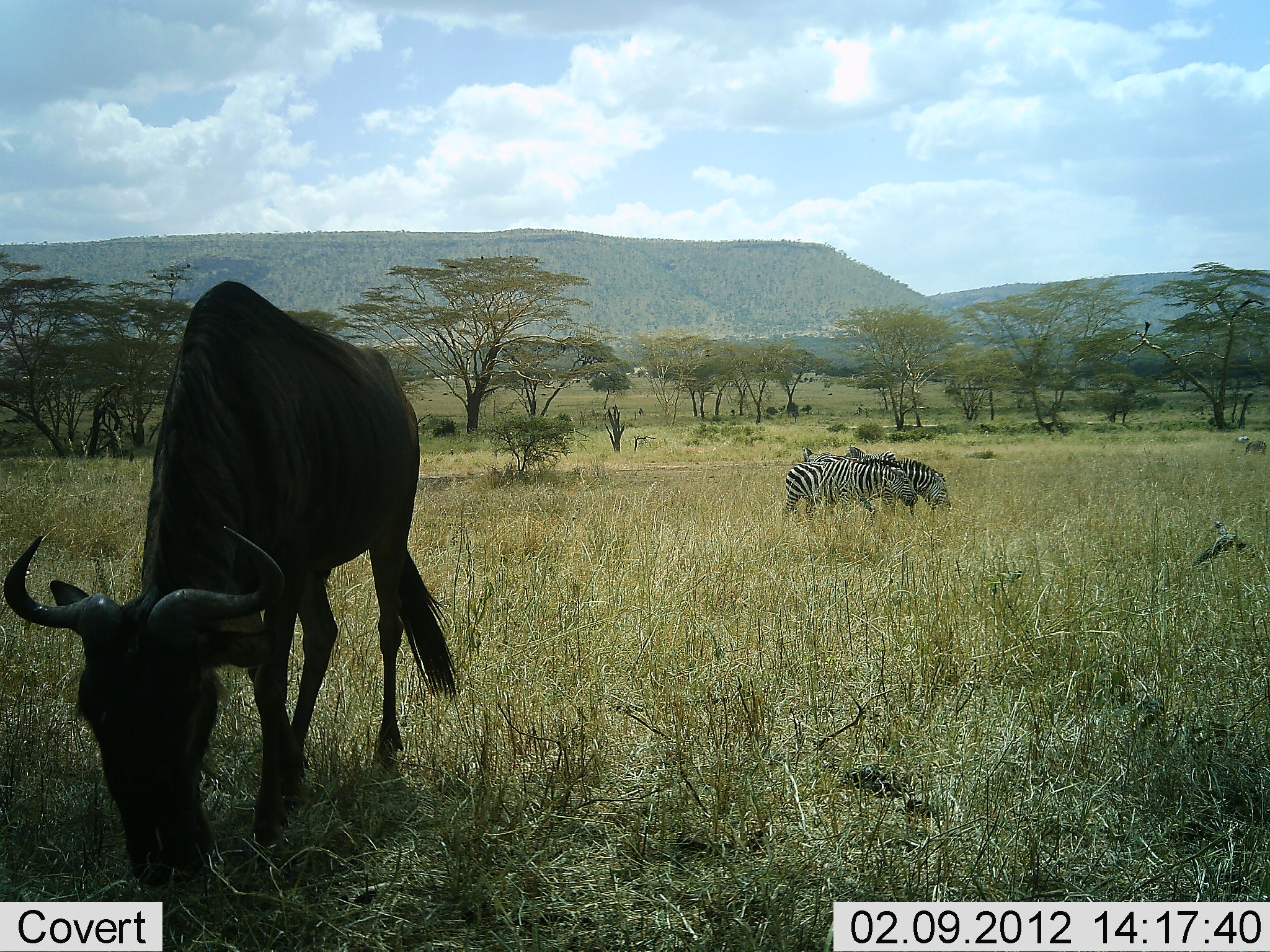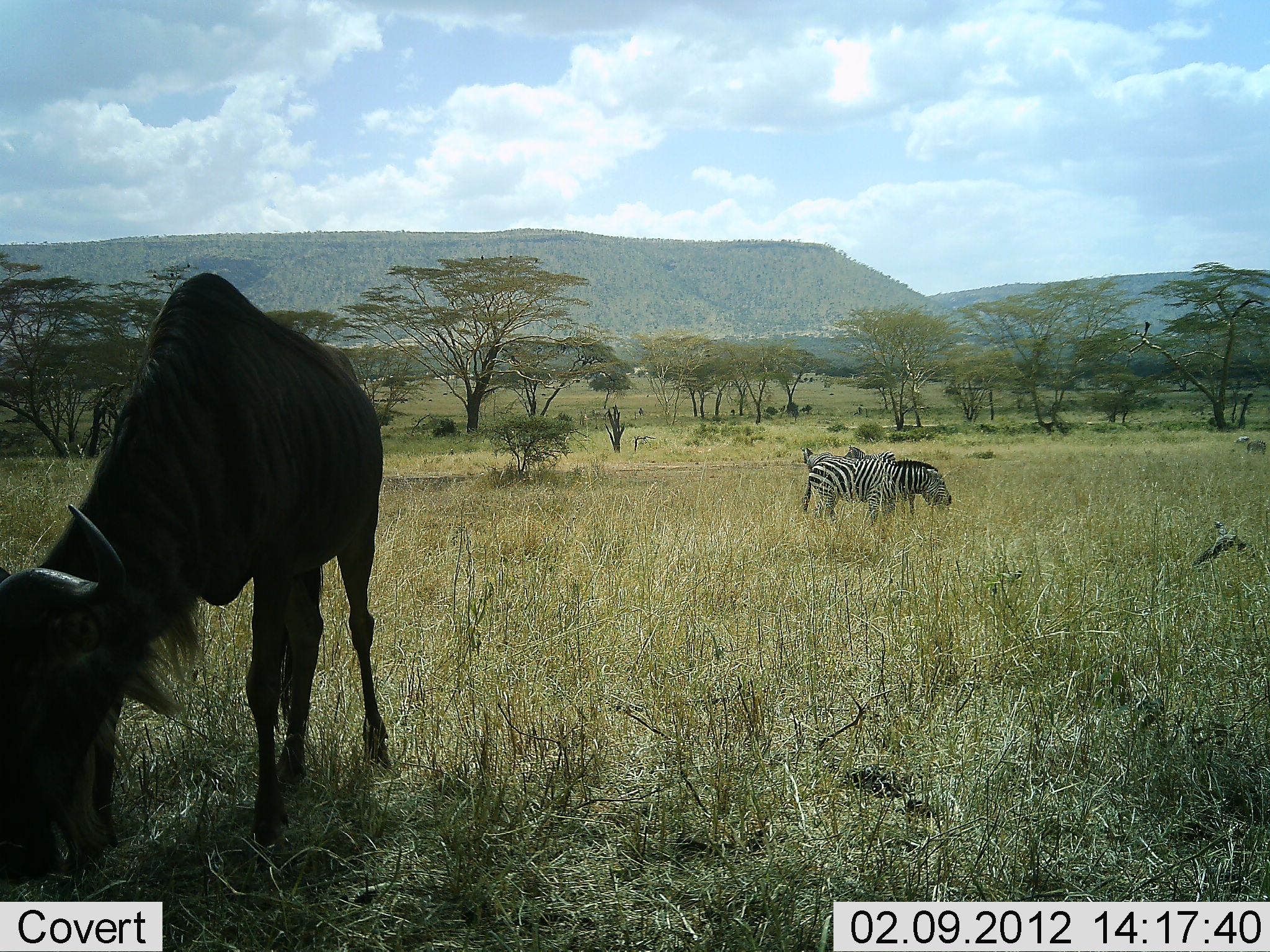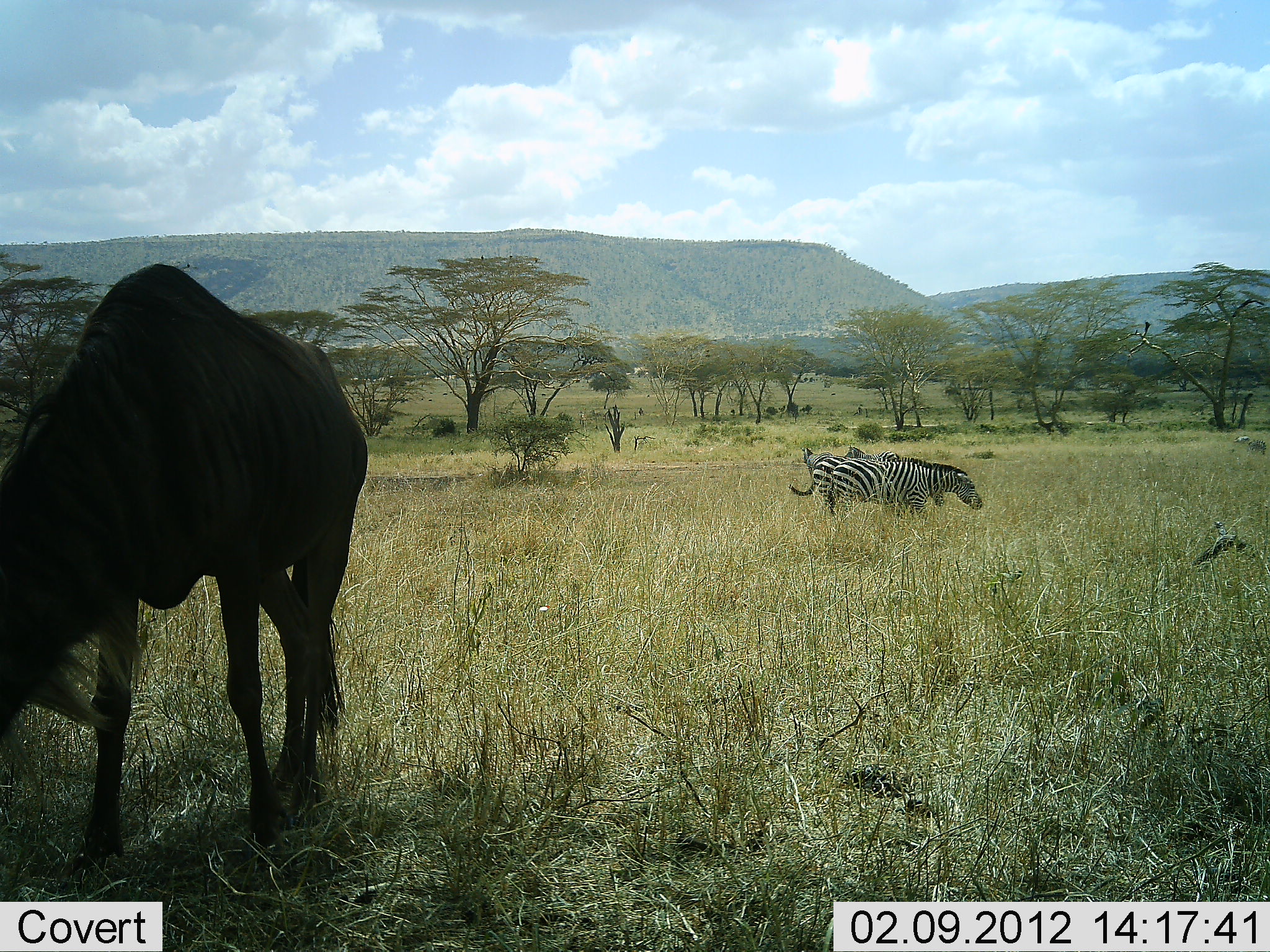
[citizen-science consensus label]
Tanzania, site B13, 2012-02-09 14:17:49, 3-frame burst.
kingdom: Animalia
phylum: Chordata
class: Mammalia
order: Artiodactyla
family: Bovidae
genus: Connochaetes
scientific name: Connochaetes taurinus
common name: blue wildebeest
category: wildebeest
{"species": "wildebeest (blue wildebeest) (Connochaetes taurinus)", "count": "1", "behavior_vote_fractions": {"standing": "17%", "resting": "0%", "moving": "6%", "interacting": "0%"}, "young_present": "0%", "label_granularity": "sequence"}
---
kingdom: Animalia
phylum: Chordata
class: Mammalia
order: Perissodactyla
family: Equidae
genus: Equus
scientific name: Equus quagga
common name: plains zebra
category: zebra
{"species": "zebra (plains zebra) (Equus quagga)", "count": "2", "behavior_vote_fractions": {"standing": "58%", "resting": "5%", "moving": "37%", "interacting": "0%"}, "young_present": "0%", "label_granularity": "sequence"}